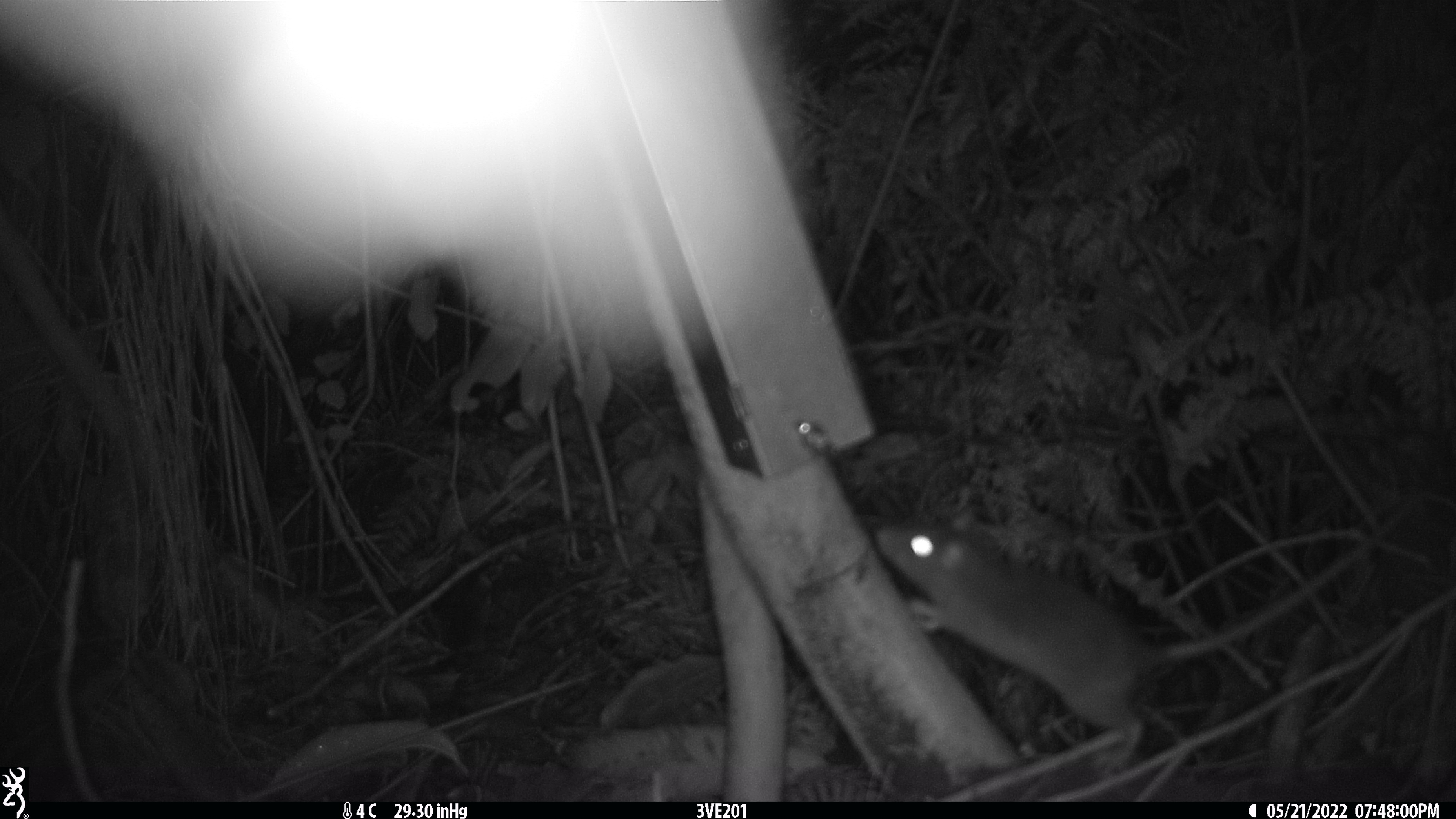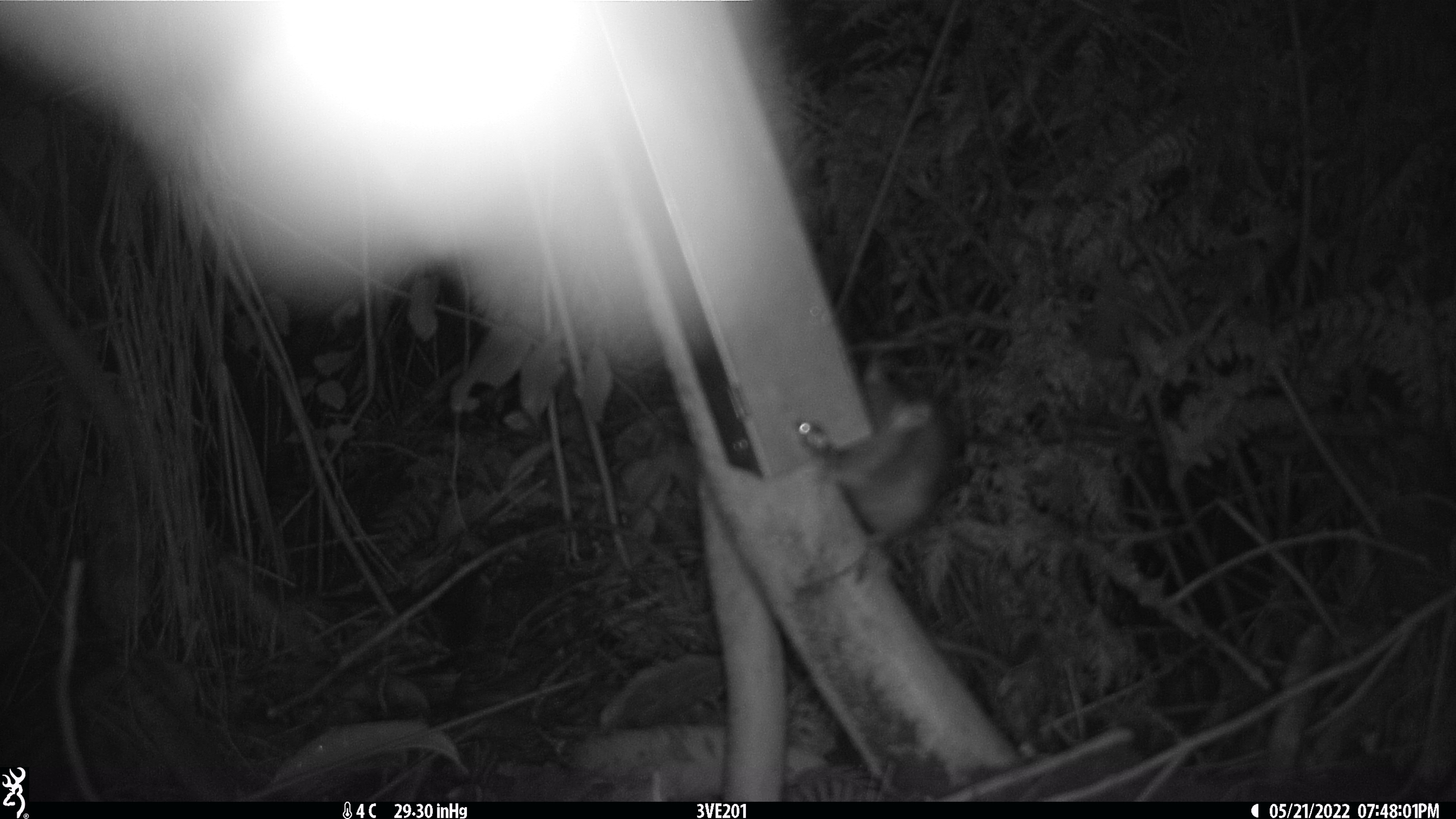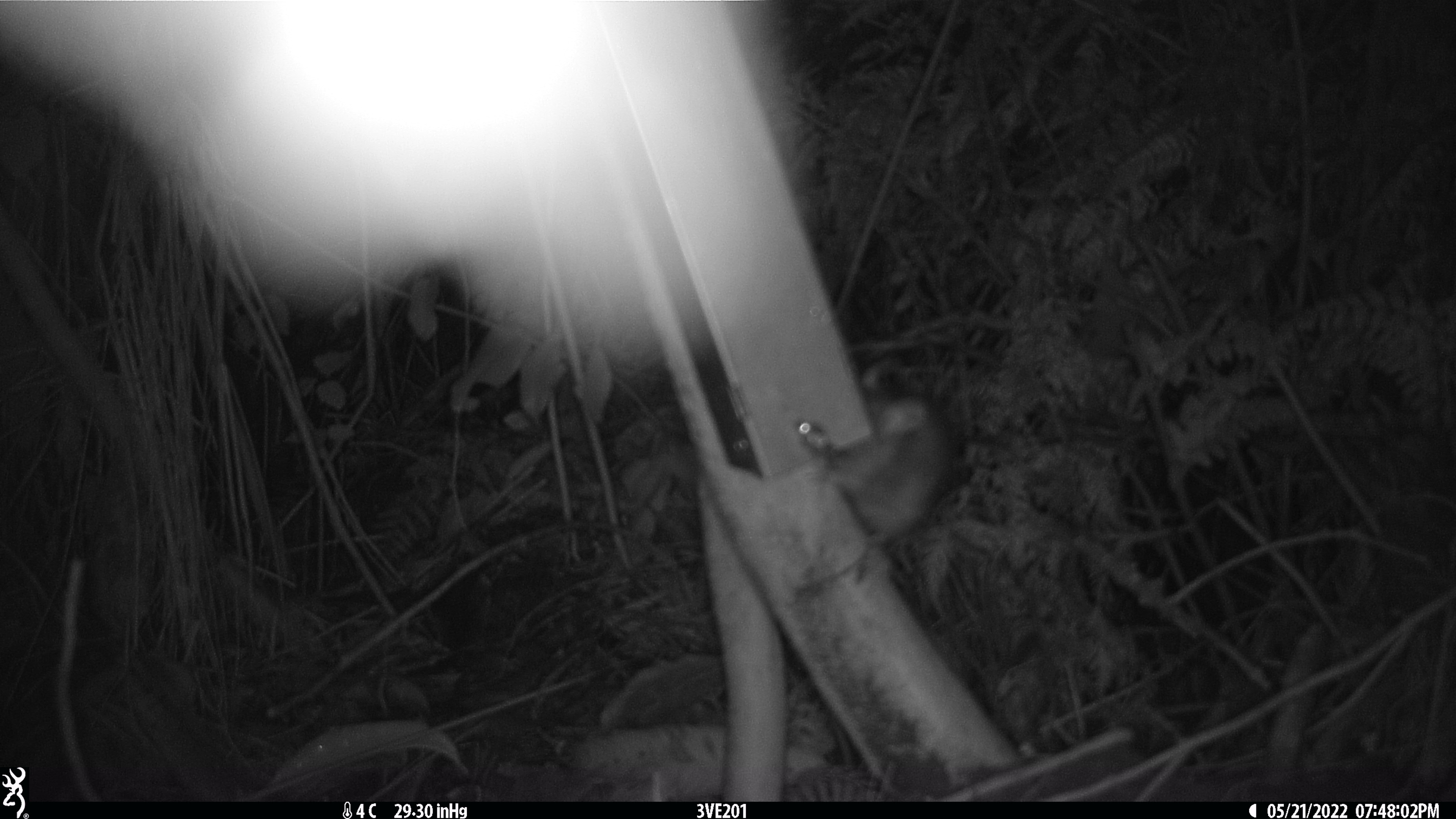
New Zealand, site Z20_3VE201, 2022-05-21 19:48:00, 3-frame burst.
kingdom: Animalia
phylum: Chordata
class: Mammalia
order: Rodentia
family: Muridae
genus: Rattus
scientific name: Rattus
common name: rat